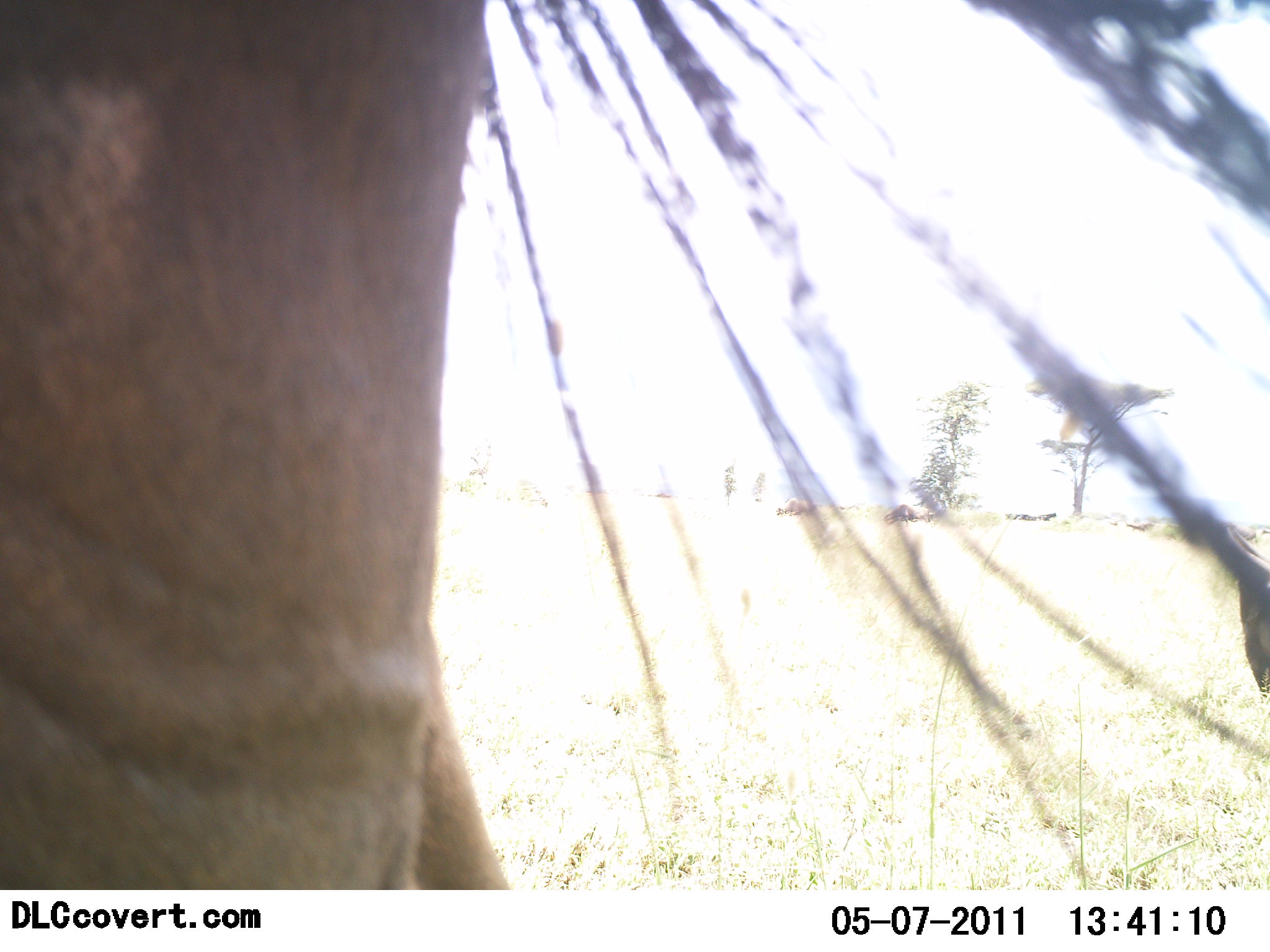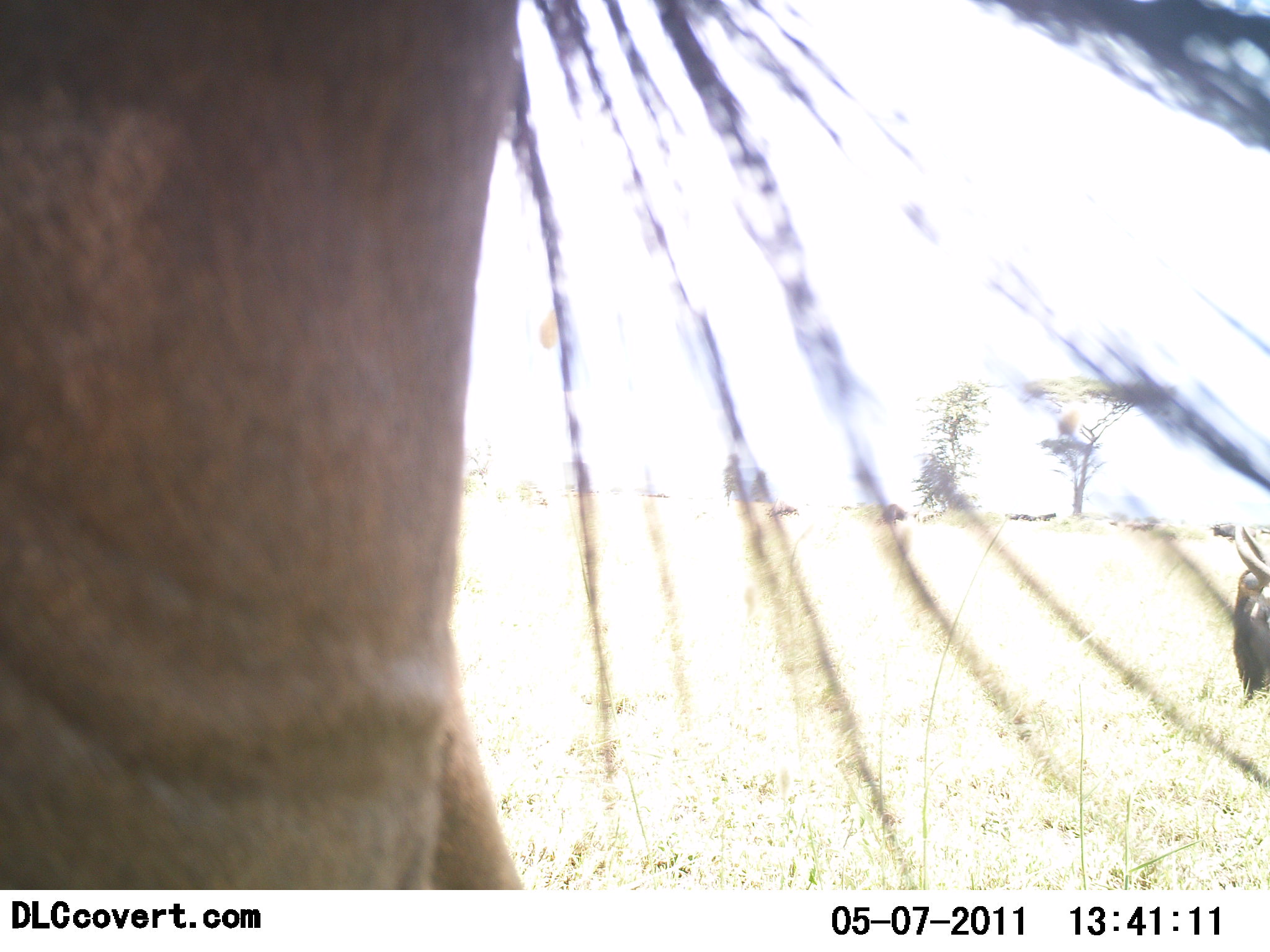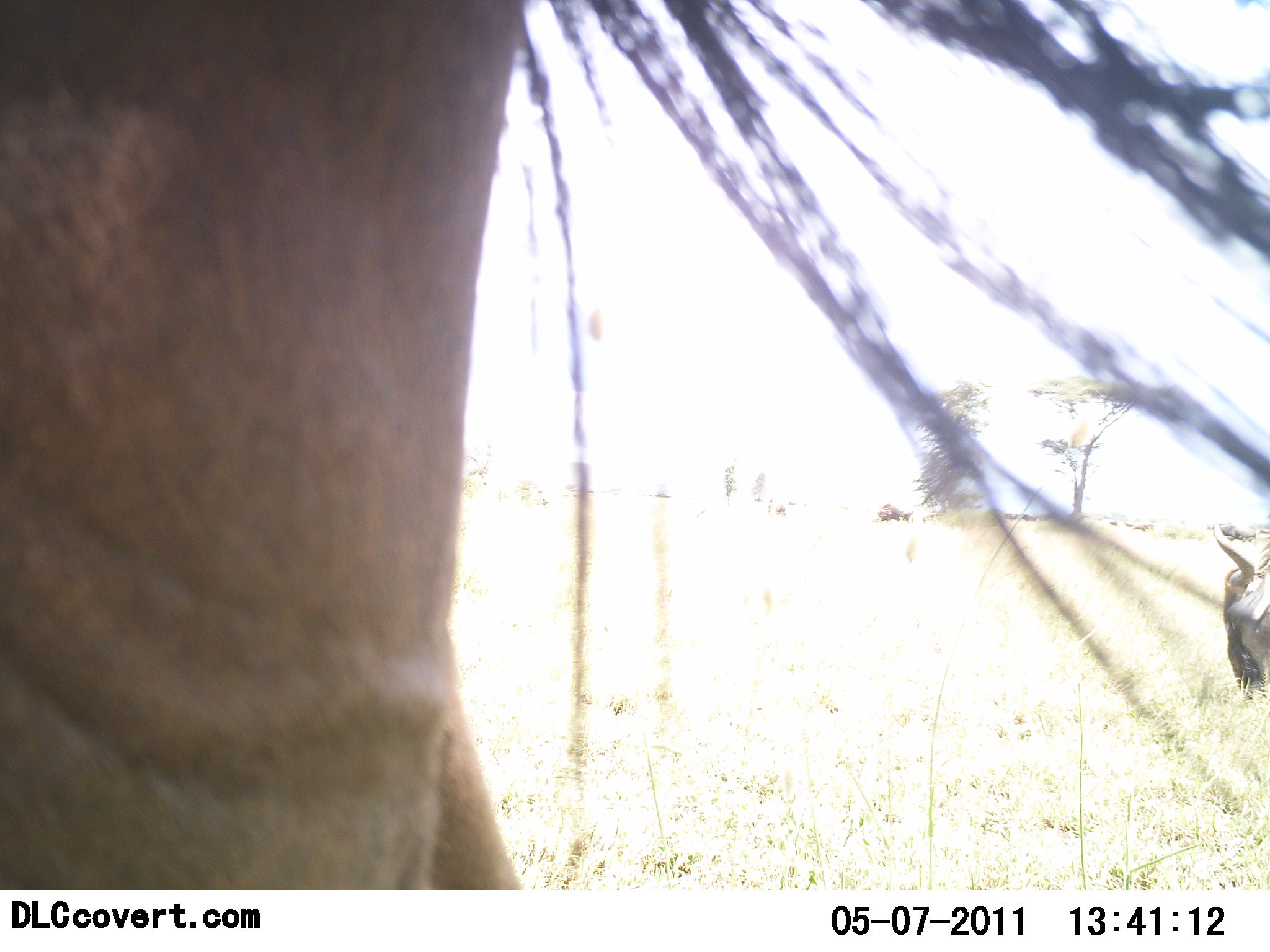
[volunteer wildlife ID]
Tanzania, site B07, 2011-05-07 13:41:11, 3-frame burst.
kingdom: Animalia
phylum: Chordata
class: Mammalia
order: Artiodactyla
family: Bovidae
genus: Connochaetes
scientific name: Connochaetes taurinus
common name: blue wildebeest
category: wildebeest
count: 2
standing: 50%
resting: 10%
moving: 20%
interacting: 10%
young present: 0%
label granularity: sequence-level